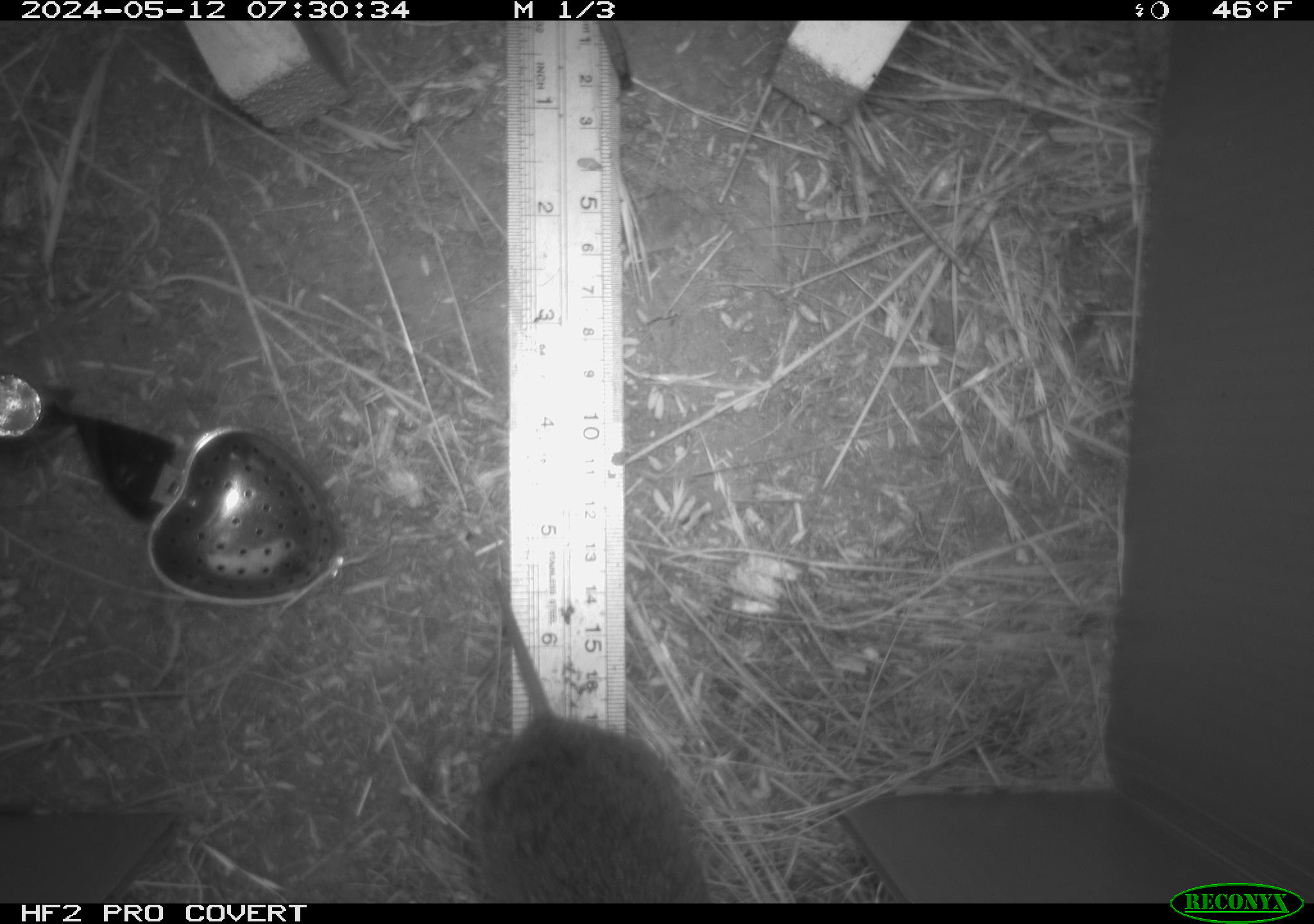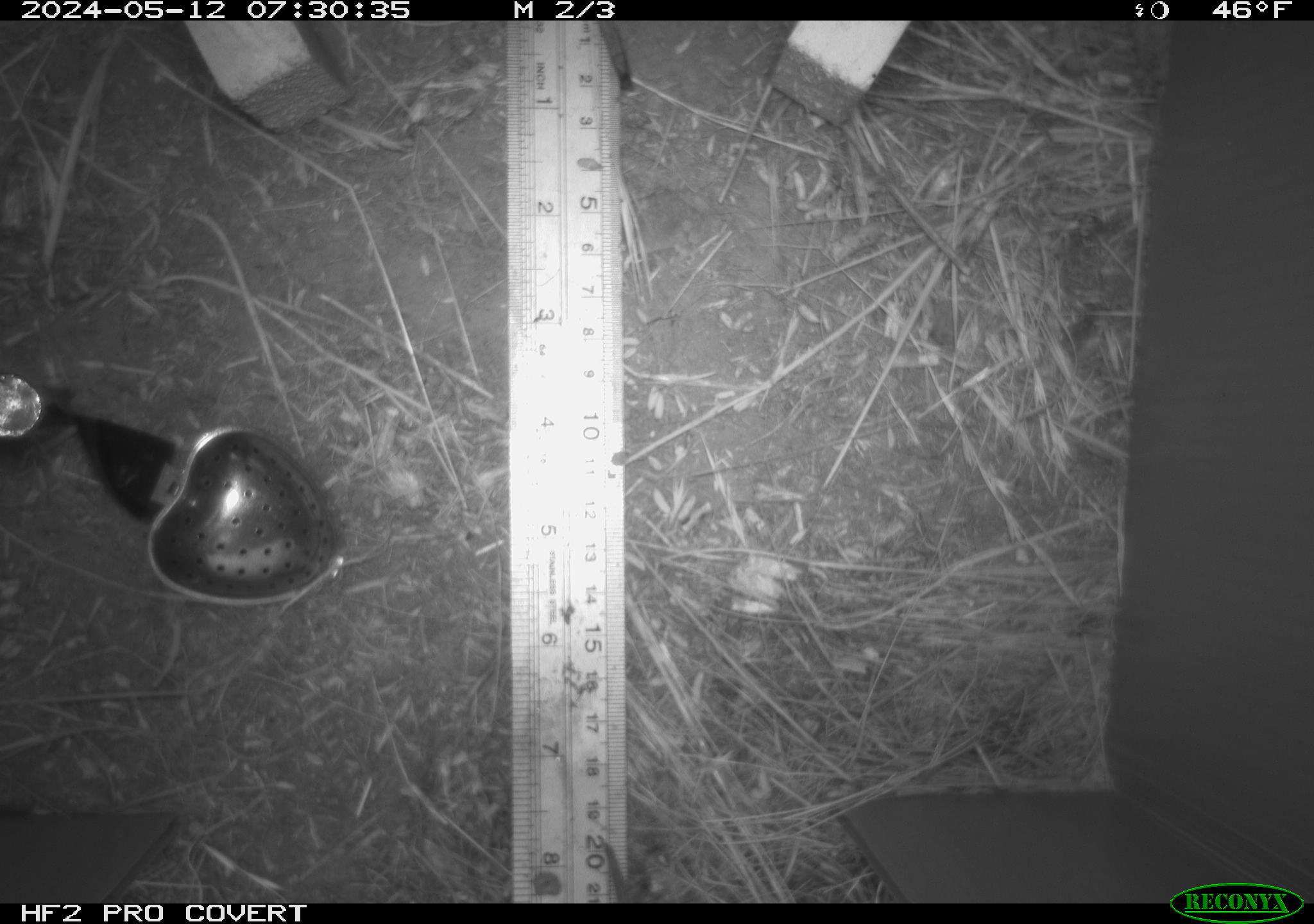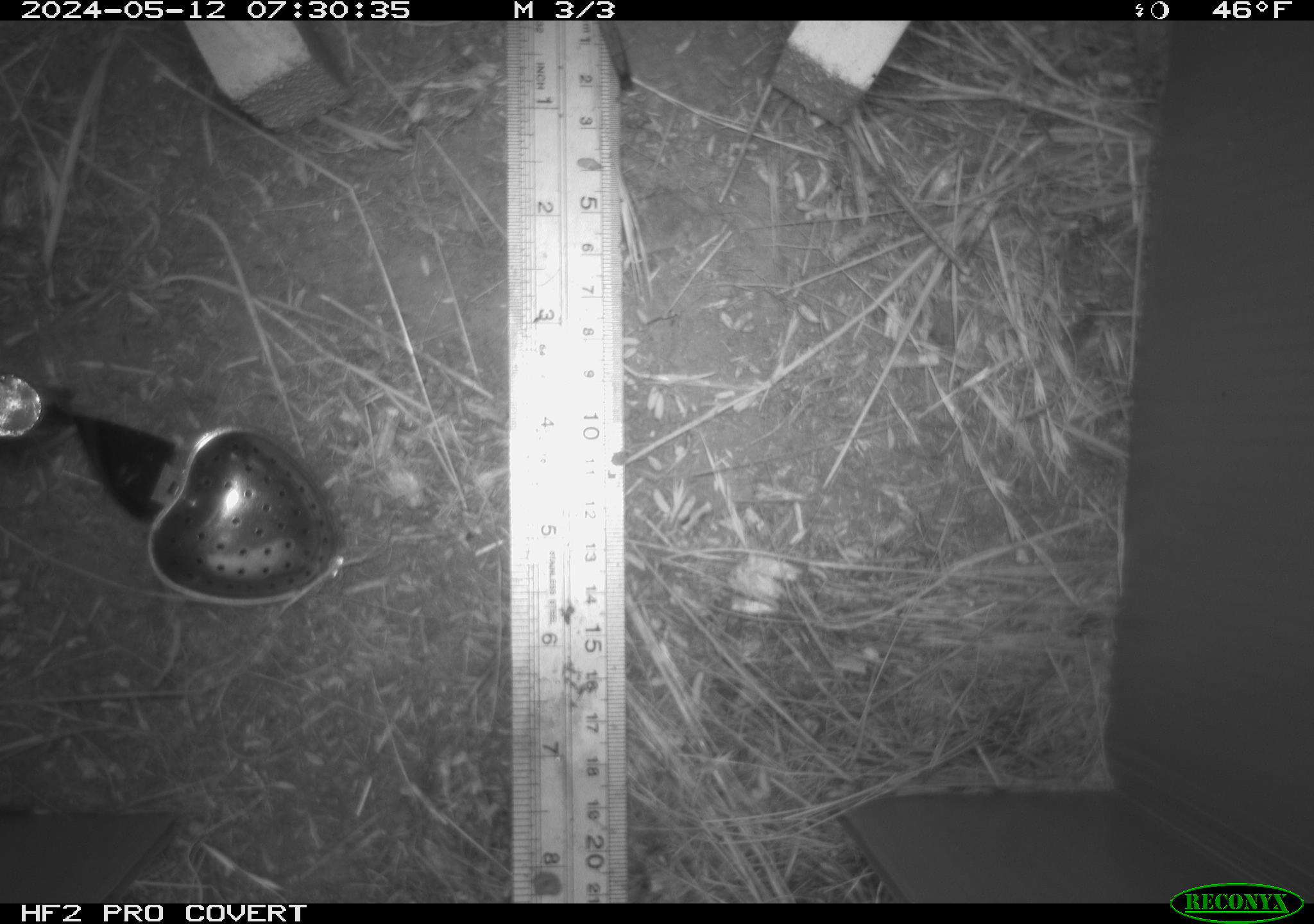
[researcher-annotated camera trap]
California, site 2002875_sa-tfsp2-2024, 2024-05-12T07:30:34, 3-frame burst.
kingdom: Animalia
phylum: Chordata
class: Mammalia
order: Rodentia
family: Cricetidae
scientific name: Arvicolinae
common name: voles, lemmings, and muskrats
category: arvicolinae subfamily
Arvicolinae subfamily (voles, lemmings, and muskrats) (Arvicolinae).